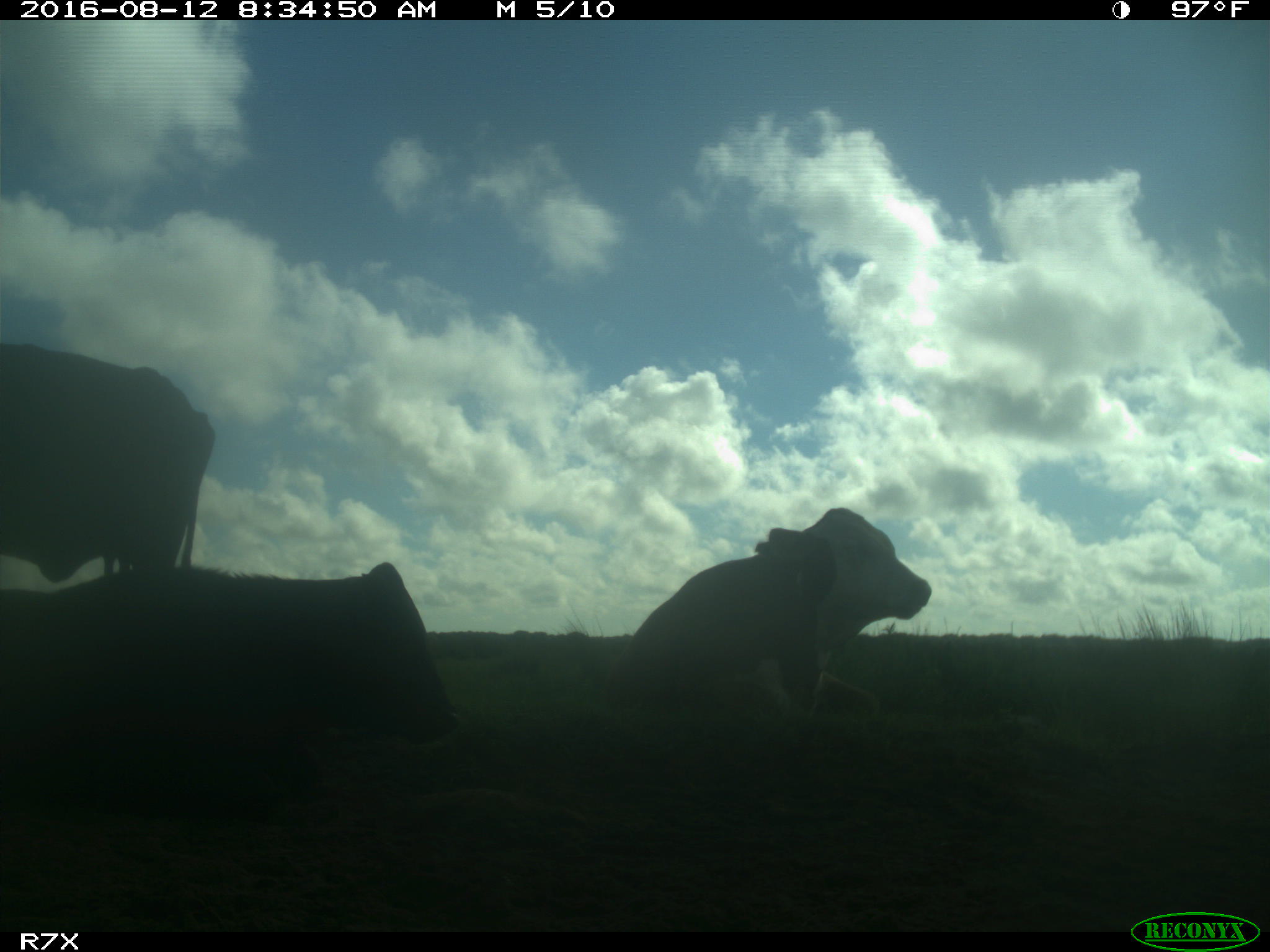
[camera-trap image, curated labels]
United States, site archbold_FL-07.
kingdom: Animalia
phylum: Chordata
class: Mammalia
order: Artiodactyla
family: Bovidae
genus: Bos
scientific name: Bos taurus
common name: domestic cow